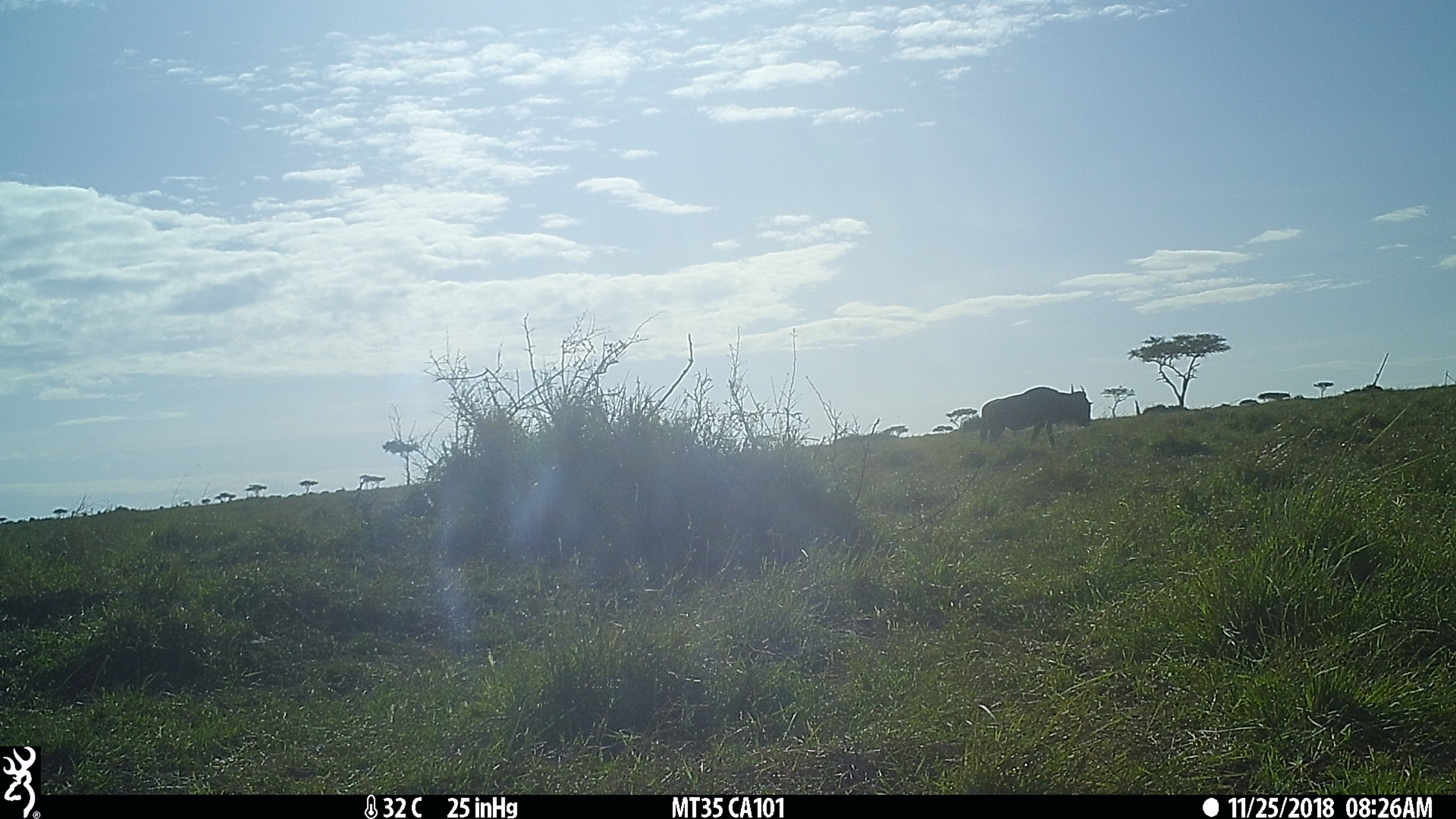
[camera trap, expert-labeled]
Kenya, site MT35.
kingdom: Animalia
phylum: Chordata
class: Mammalia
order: Artiodactyla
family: Bovidae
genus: Connochaetes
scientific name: Connochaetes taurinus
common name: blue wildebeest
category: wildebeest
Wildebeest (blue wildebeest) (Connochaetes taurinus).